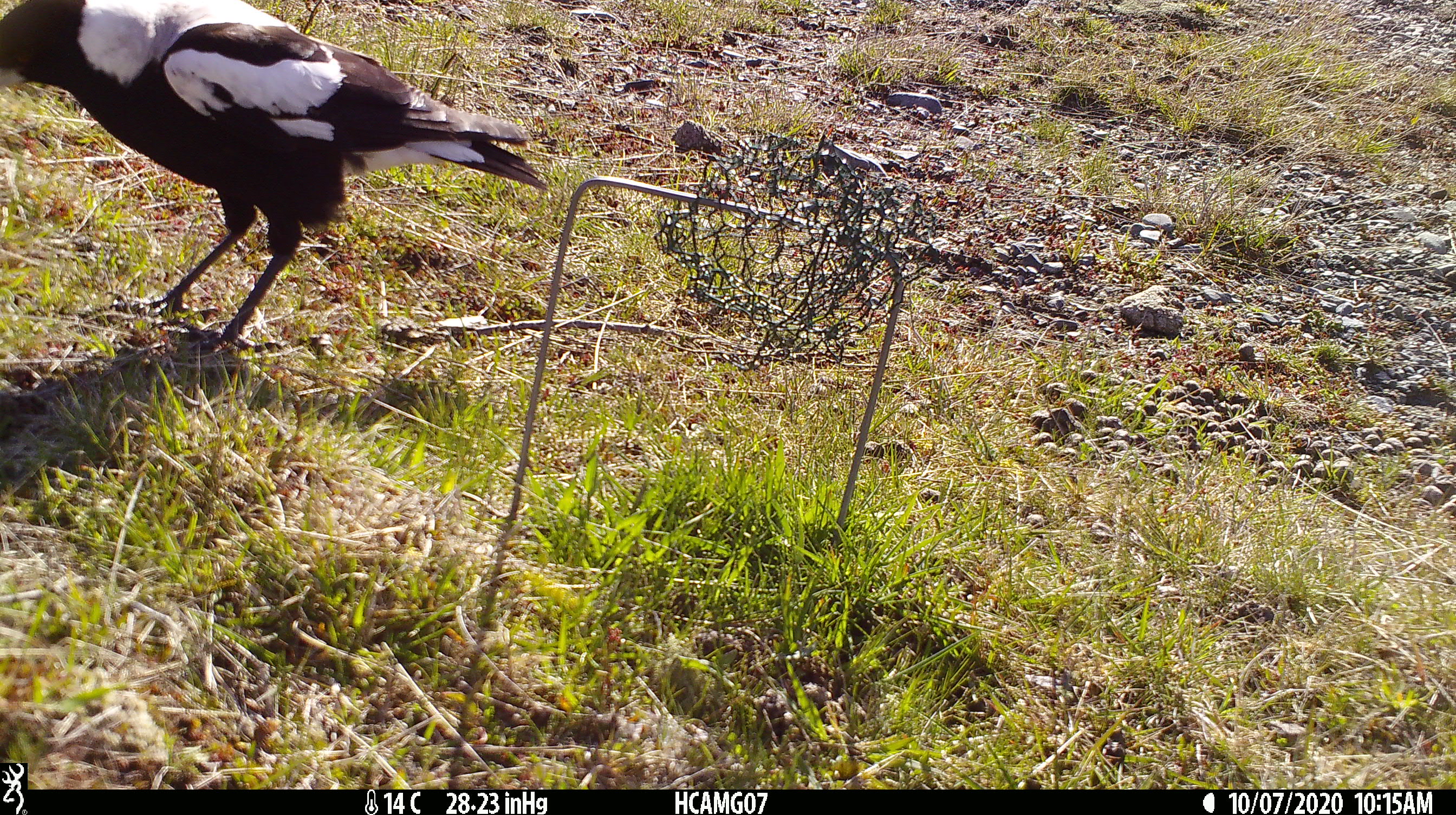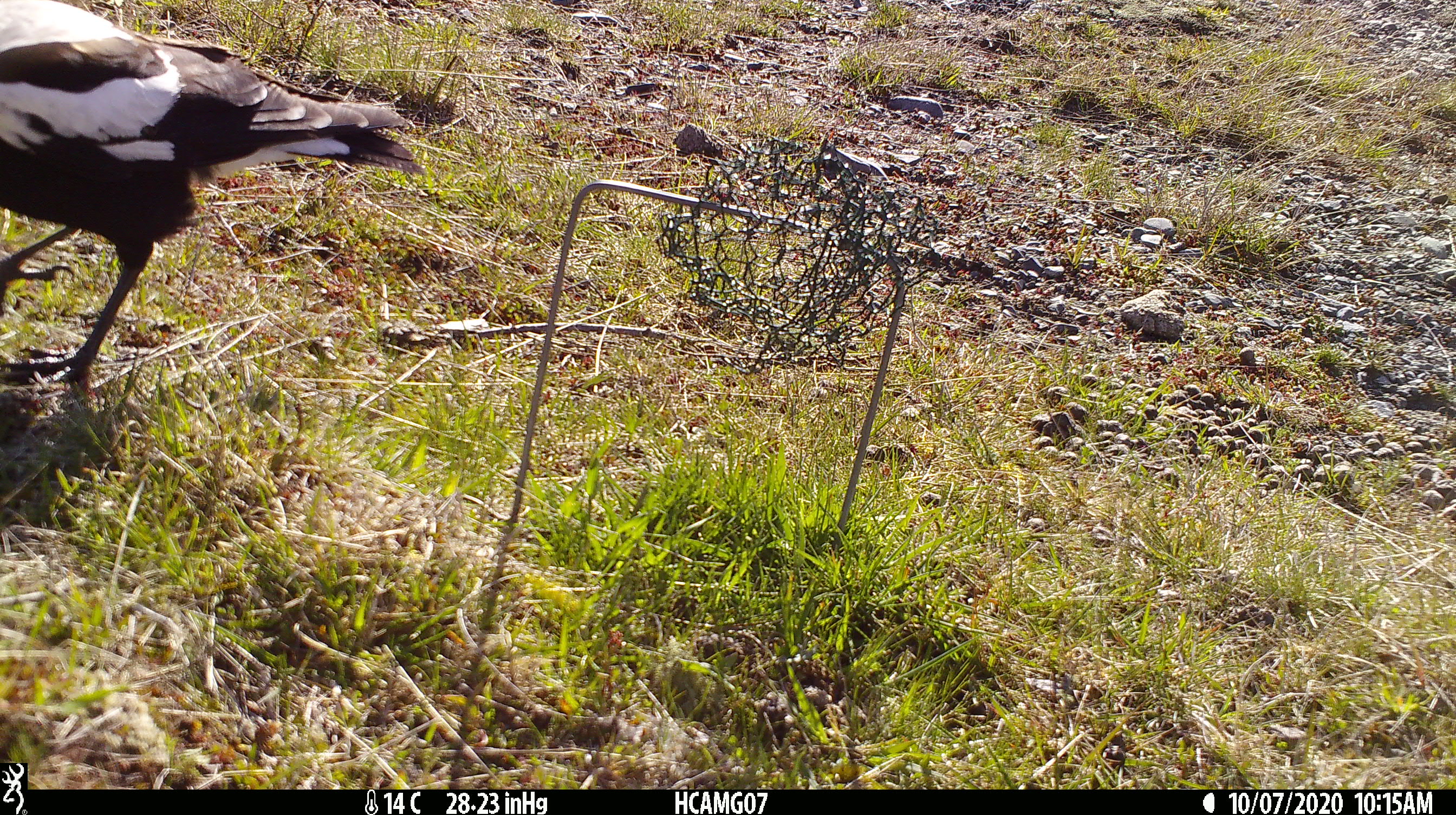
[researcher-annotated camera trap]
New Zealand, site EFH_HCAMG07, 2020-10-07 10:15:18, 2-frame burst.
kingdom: Animalia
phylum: Chordata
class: Aves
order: Passeriformes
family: Artamidae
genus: Gymnorhina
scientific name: Gymnorhina tibicen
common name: australian magpie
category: magpie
Magpie (australian magpie) (Gymnorhina tibicen).